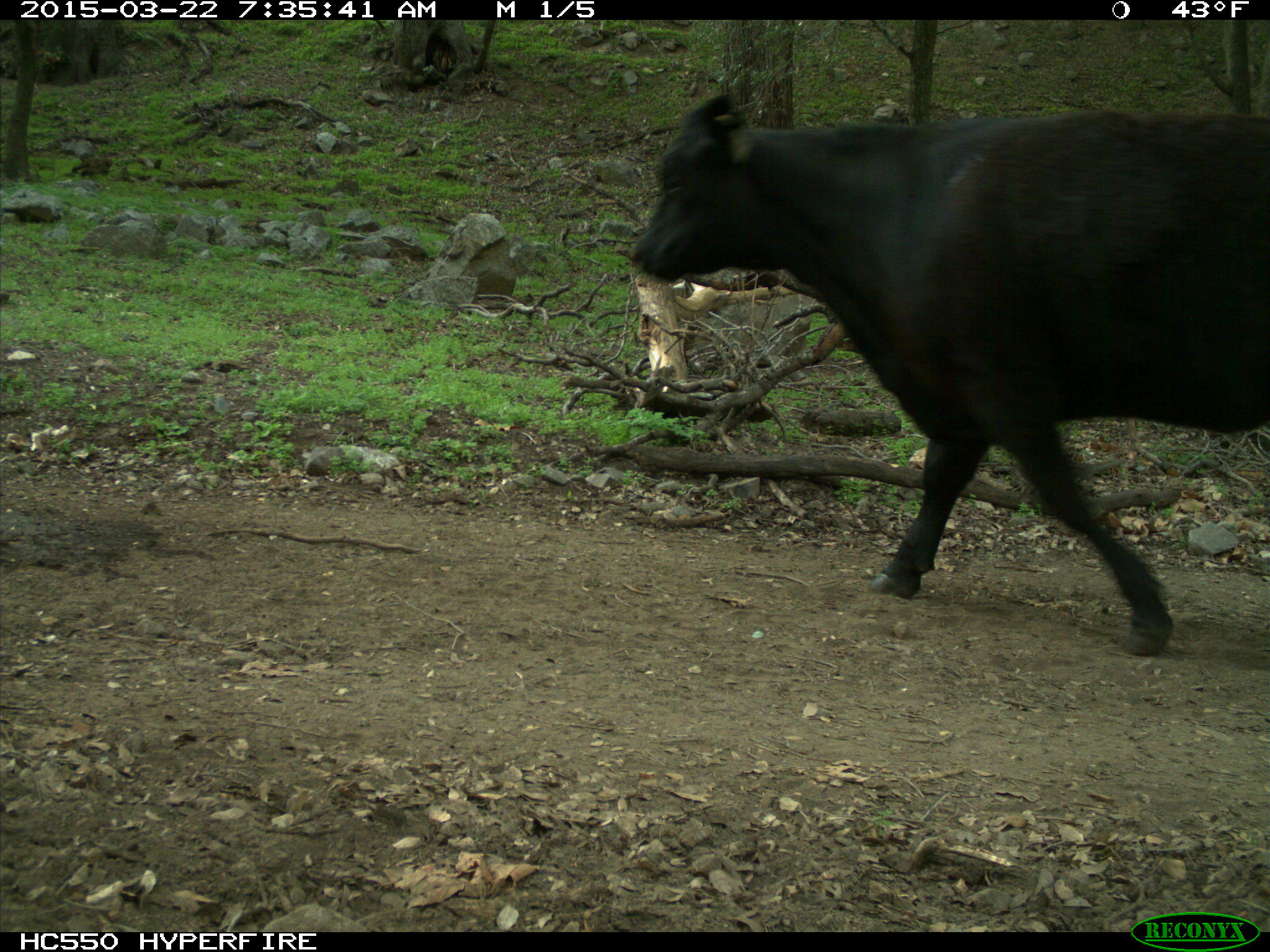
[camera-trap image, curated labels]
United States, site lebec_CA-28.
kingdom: Animalia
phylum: Chordata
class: Mammalia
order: Artiodactyla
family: Bovidae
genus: Bos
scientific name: Bos taurus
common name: domestic cow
Bos taurus (domestic cow).